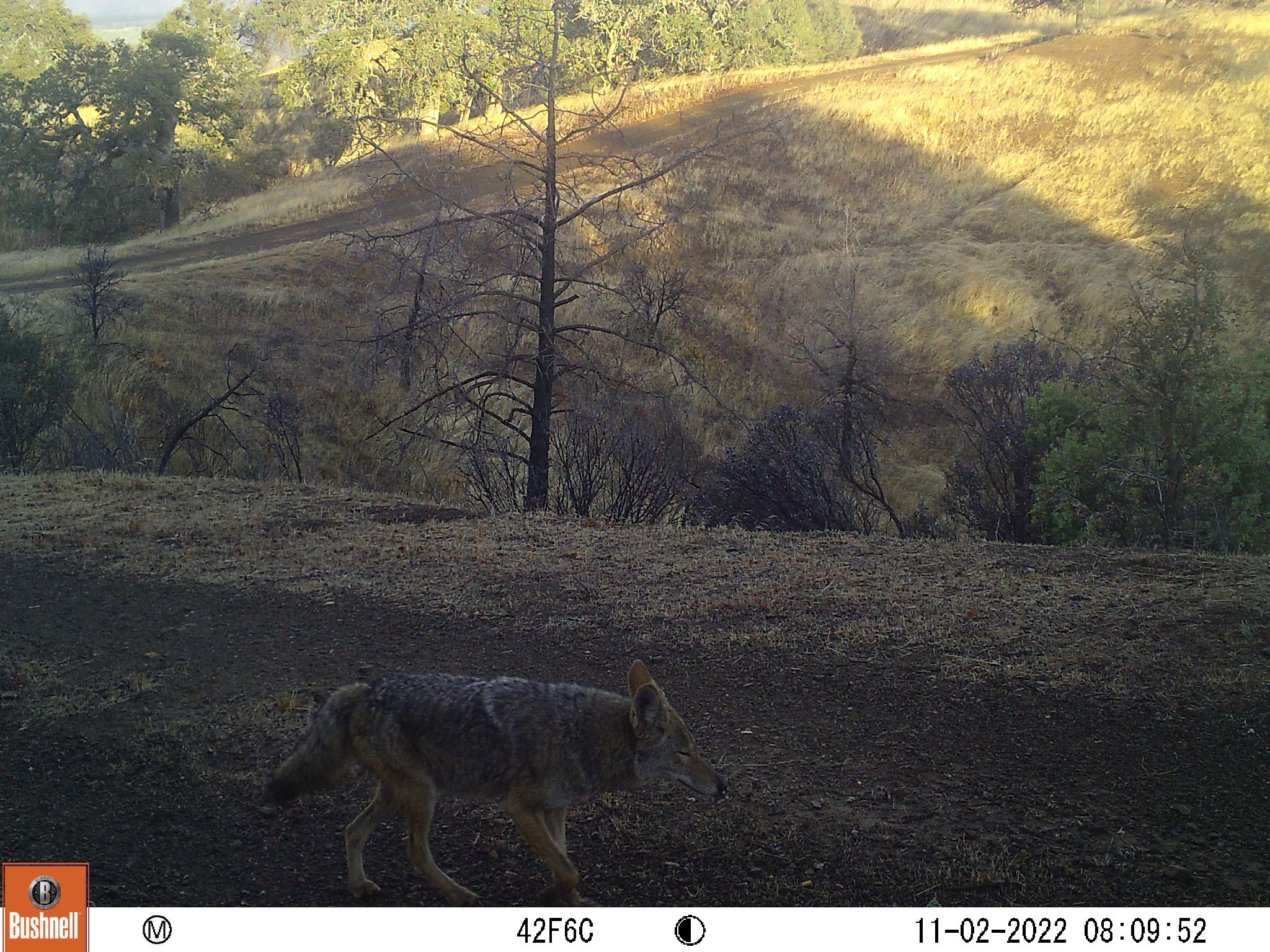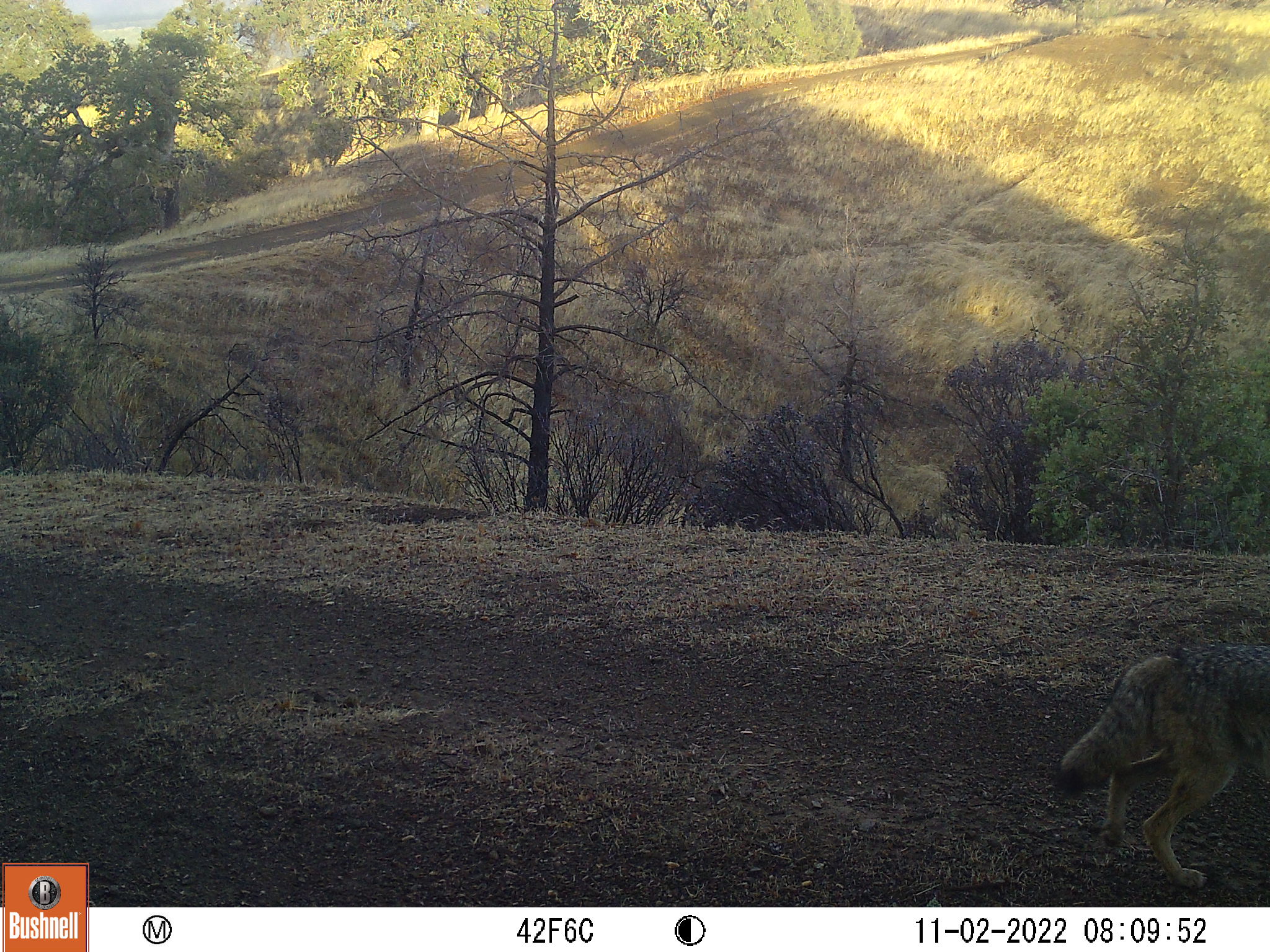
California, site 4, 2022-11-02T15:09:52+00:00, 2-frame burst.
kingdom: Animalia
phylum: Chordata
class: Mammalia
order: Carnivora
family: Canidae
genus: Canis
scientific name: Canis latrans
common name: coyote